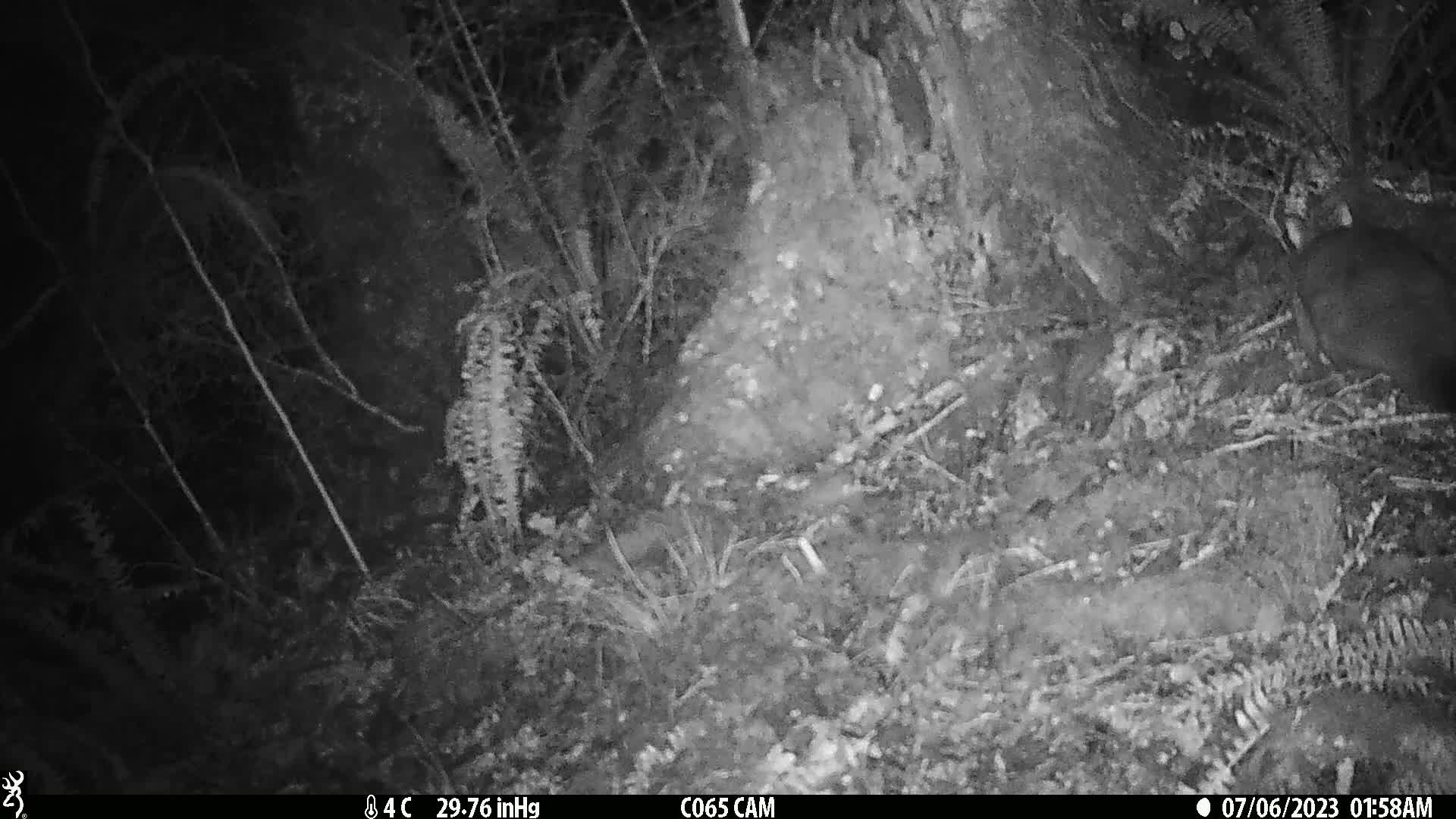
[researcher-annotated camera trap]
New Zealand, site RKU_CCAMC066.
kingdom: Animalia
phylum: Chordata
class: Mammalia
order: Diprotodontia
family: Phalangeridae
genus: Trichosurus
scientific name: Trichosurus vulpecula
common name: common brushtail possum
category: possum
Possum (common brushtail possum) (Trichosurus vulpecula).